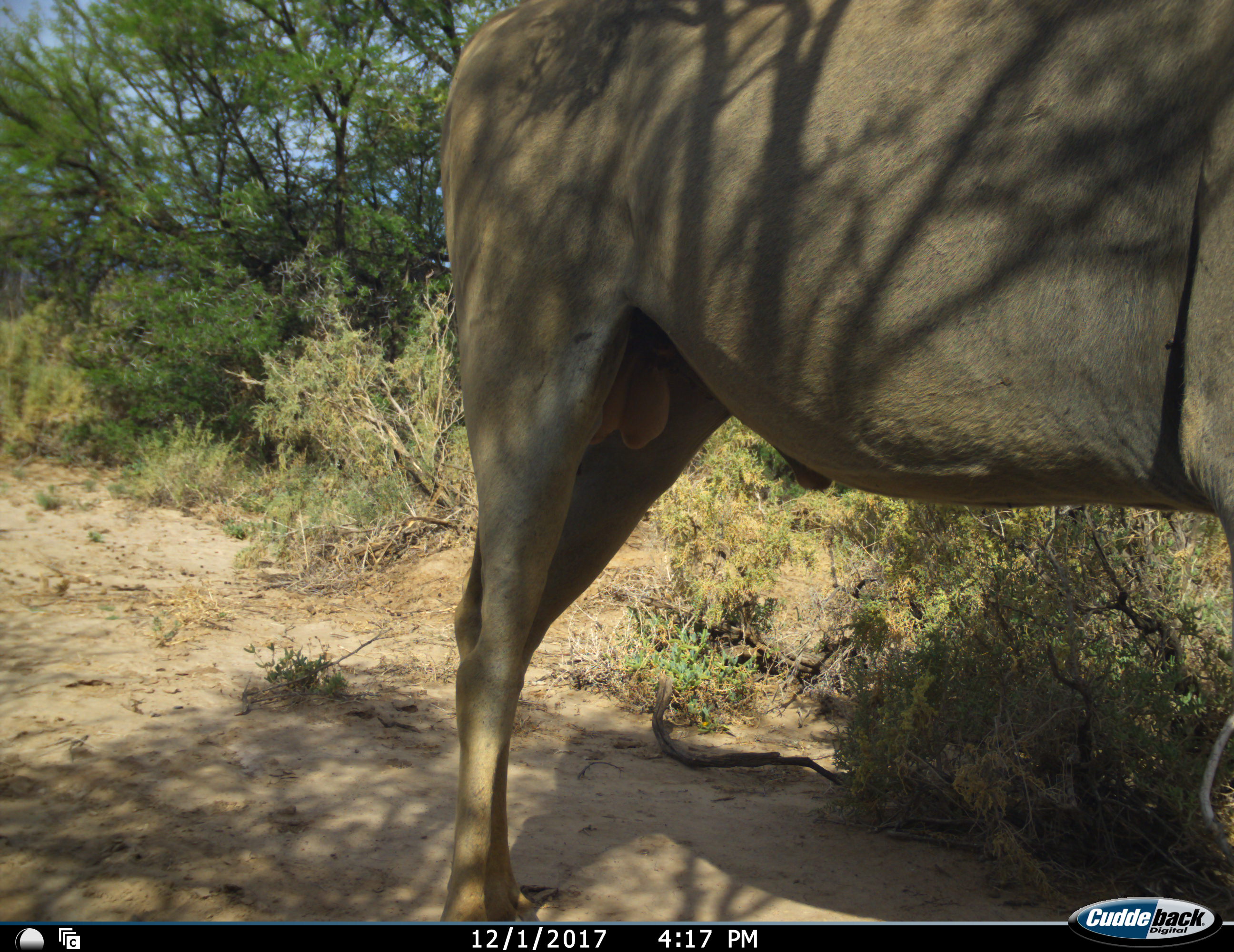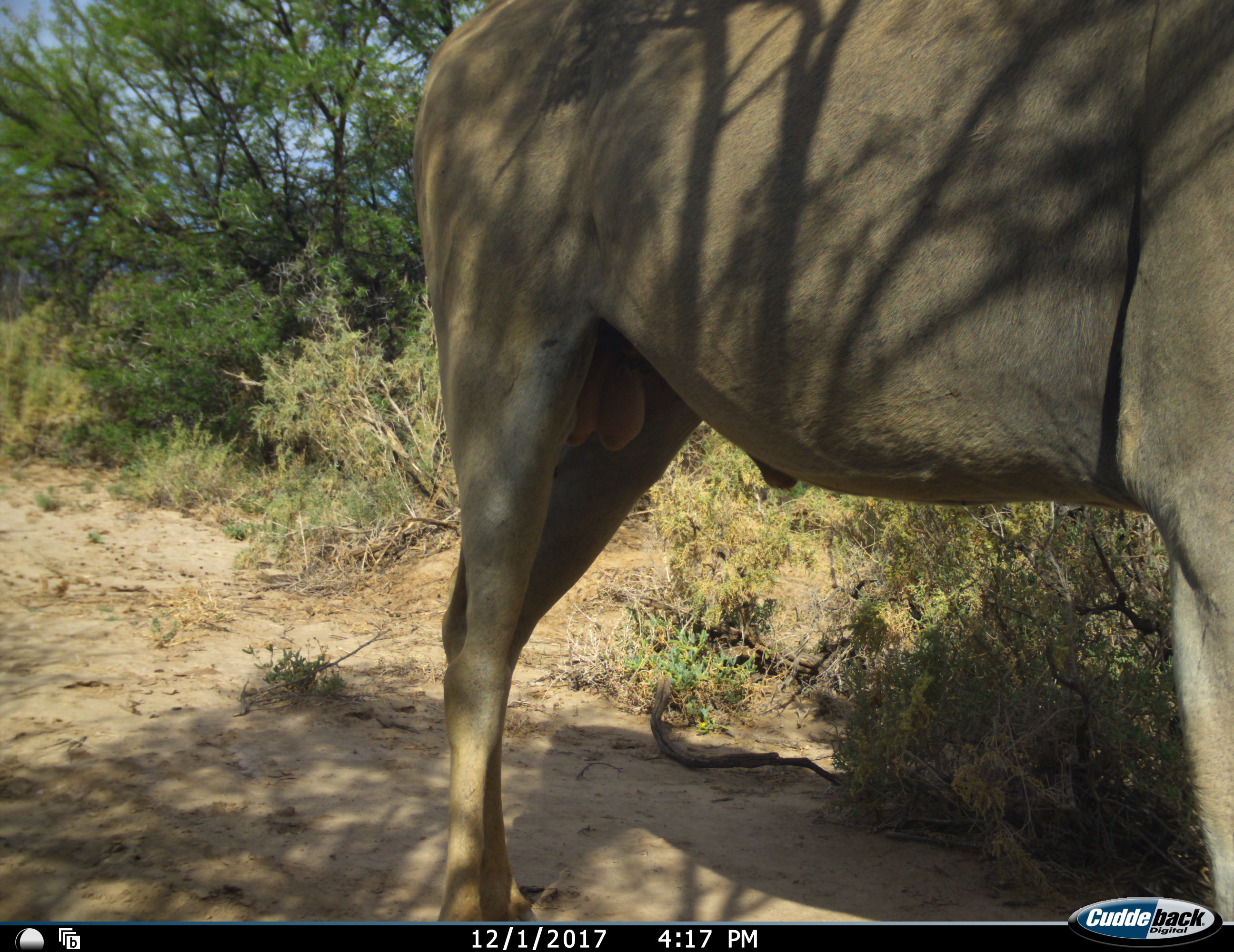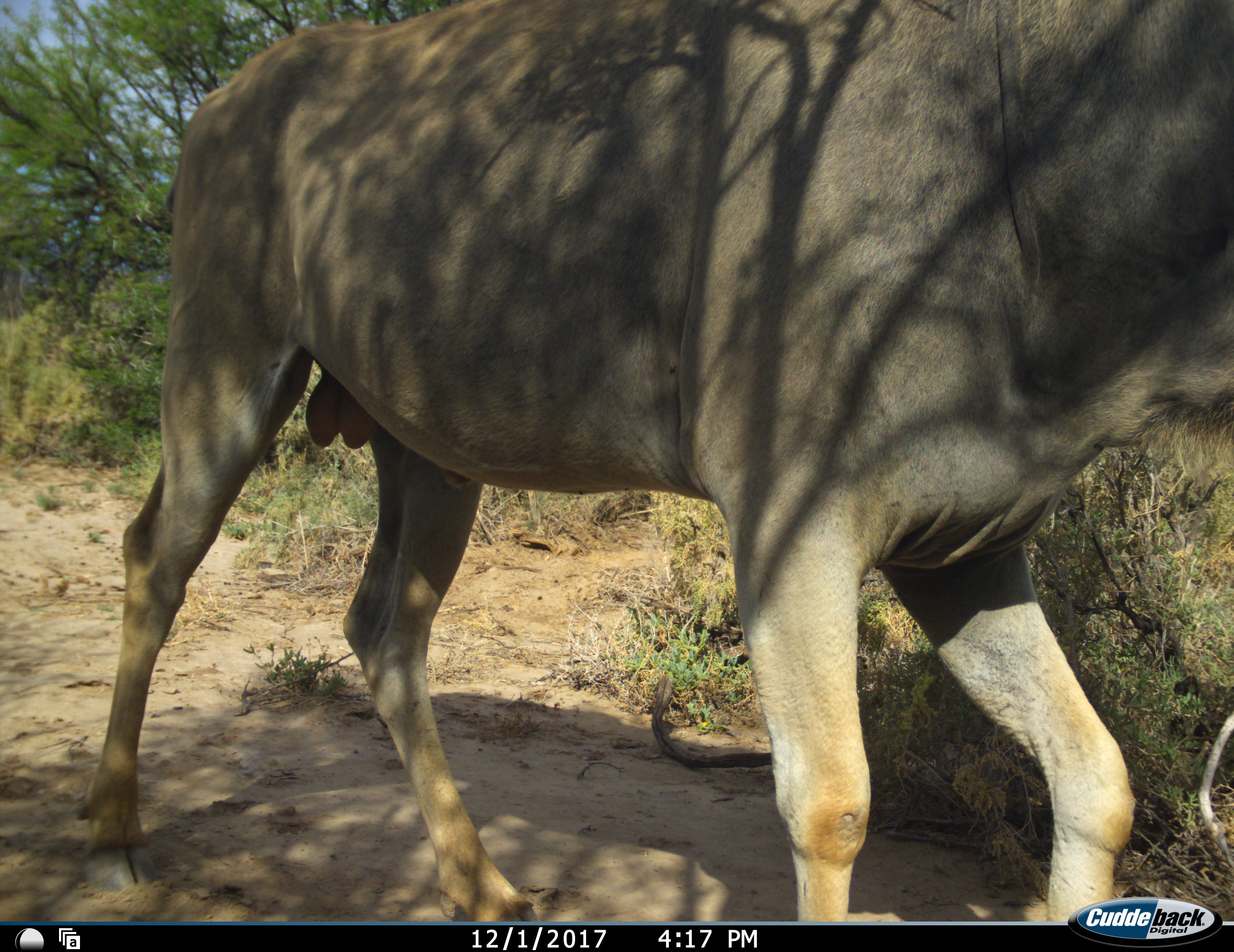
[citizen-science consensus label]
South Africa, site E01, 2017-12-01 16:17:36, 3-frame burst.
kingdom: Animalia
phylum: Chordata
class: Mammalia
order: Artiodactyla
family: Bovidae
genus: Tragelaphus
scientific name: Tragelaphus oryx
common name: eland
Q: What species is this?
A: Eland (Tragelaphus oryx).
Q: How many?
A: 1.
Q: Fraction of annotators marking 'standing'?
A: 0%.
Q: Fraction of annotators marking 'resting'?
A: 0%.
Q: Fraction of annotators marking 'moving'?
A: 100%.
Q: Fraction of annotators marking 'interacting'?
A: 0%.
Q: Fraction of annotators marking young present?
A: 0%.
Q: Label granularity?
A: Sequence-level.